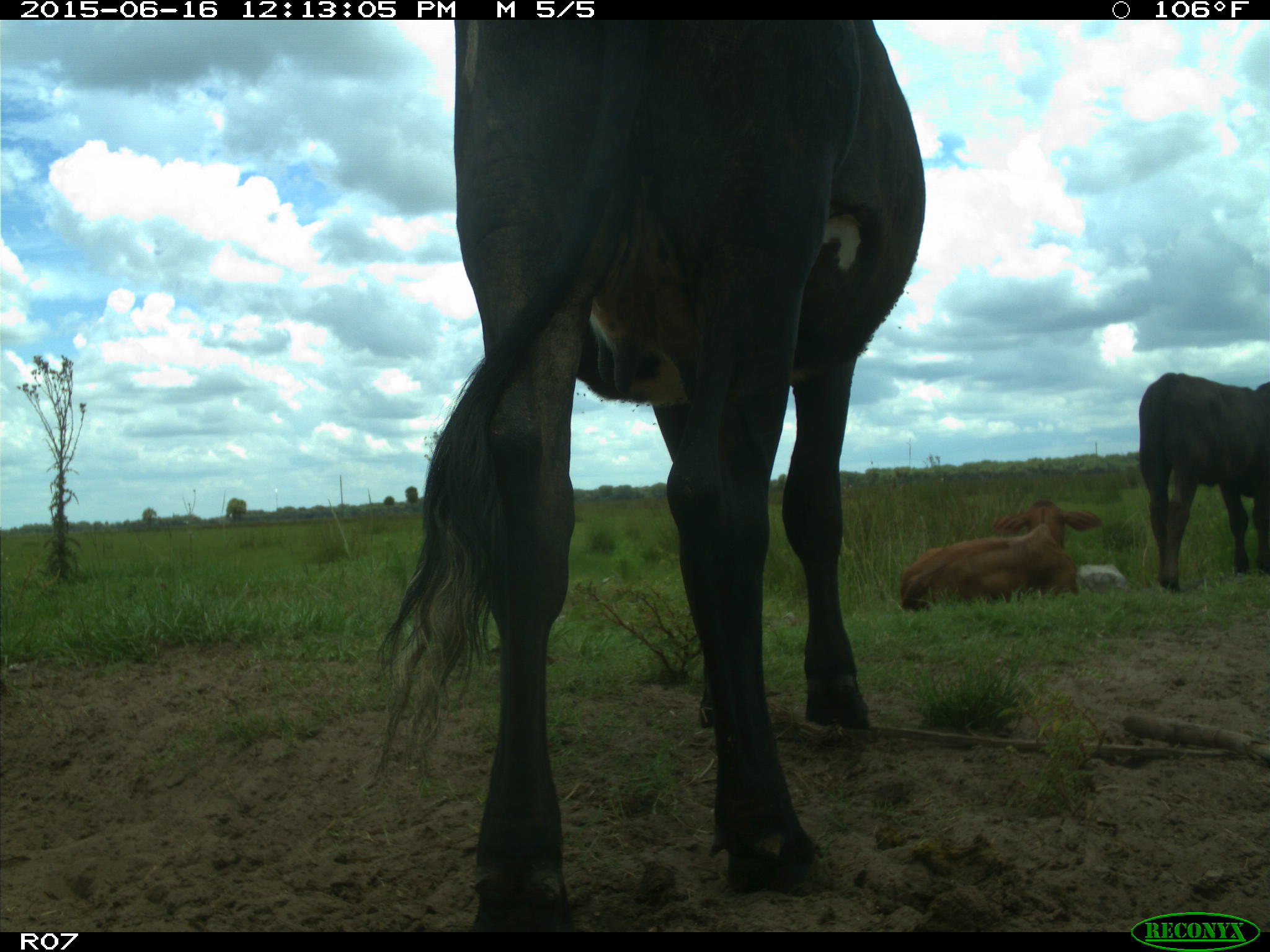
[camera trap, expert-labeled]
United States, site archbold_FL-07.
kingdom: Animalia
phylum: Chordata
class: Mammalia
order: Artiodactyla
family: Bovidae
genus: Bos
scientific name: Bos taurus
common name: domestic cow